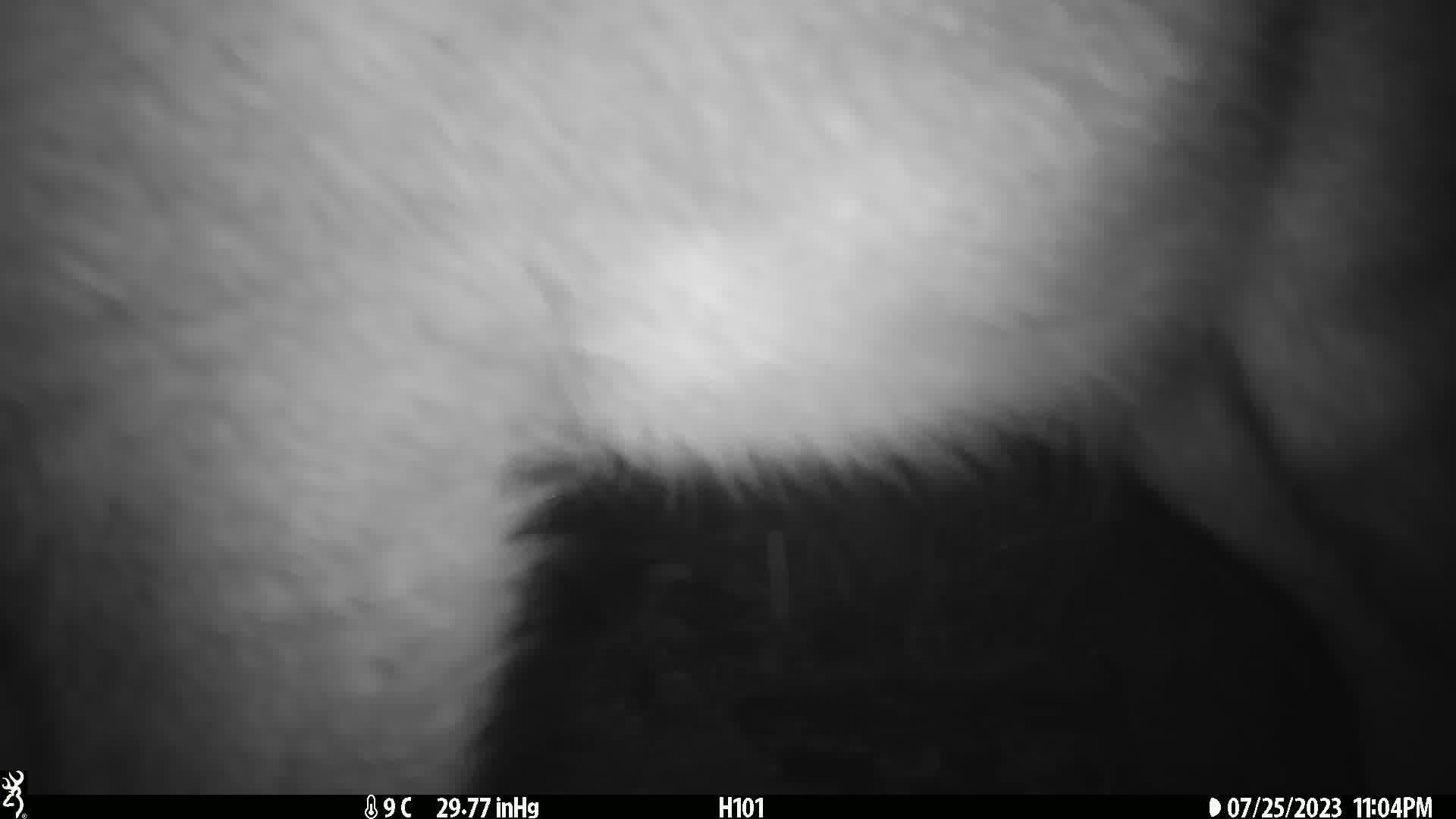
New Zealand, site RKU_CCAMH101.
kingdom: Animalia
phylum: Chordata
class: Mammalia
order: Artiodactyla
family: Cervidae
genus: Odocoileus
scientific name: Odocoileus virginianus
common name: white-tailed deer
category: white tailed deer